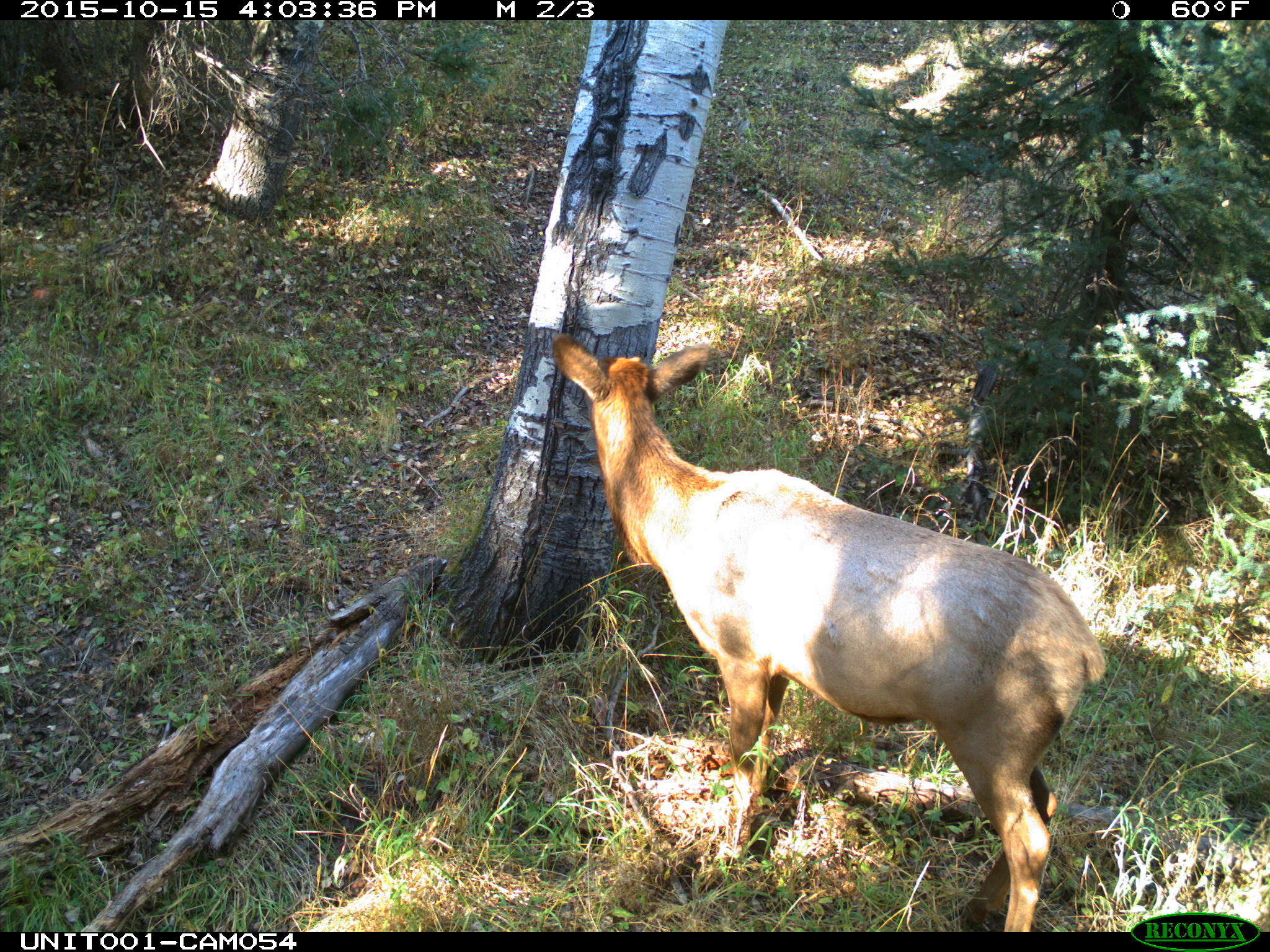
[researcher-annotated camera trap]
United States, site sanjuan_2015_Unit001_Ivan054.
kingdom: Animalia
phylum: Chordata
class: Mammalia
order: Artiodactyla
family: Cervidae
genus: Cervus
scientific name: Cervus elaphus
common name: red deer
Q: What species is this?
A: Cervus elaphus (red deer).